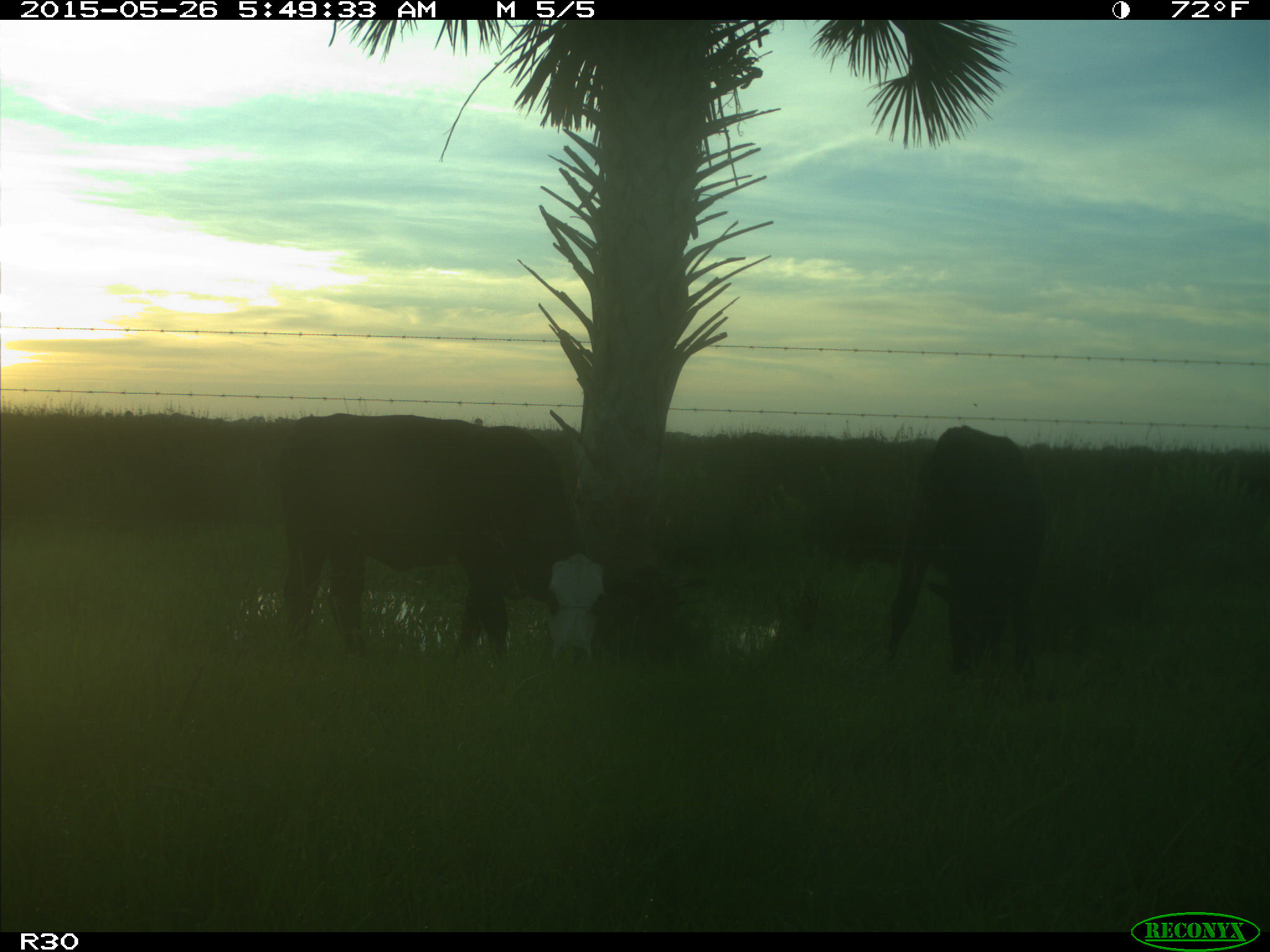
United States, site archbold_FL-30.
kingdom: Animalia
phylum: Chordata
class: Mammalia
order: Artiodactyla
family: Bovidae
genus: Bos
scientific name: Bos taurus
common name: domestic cow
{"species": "Bos taurus (domestic cow)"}